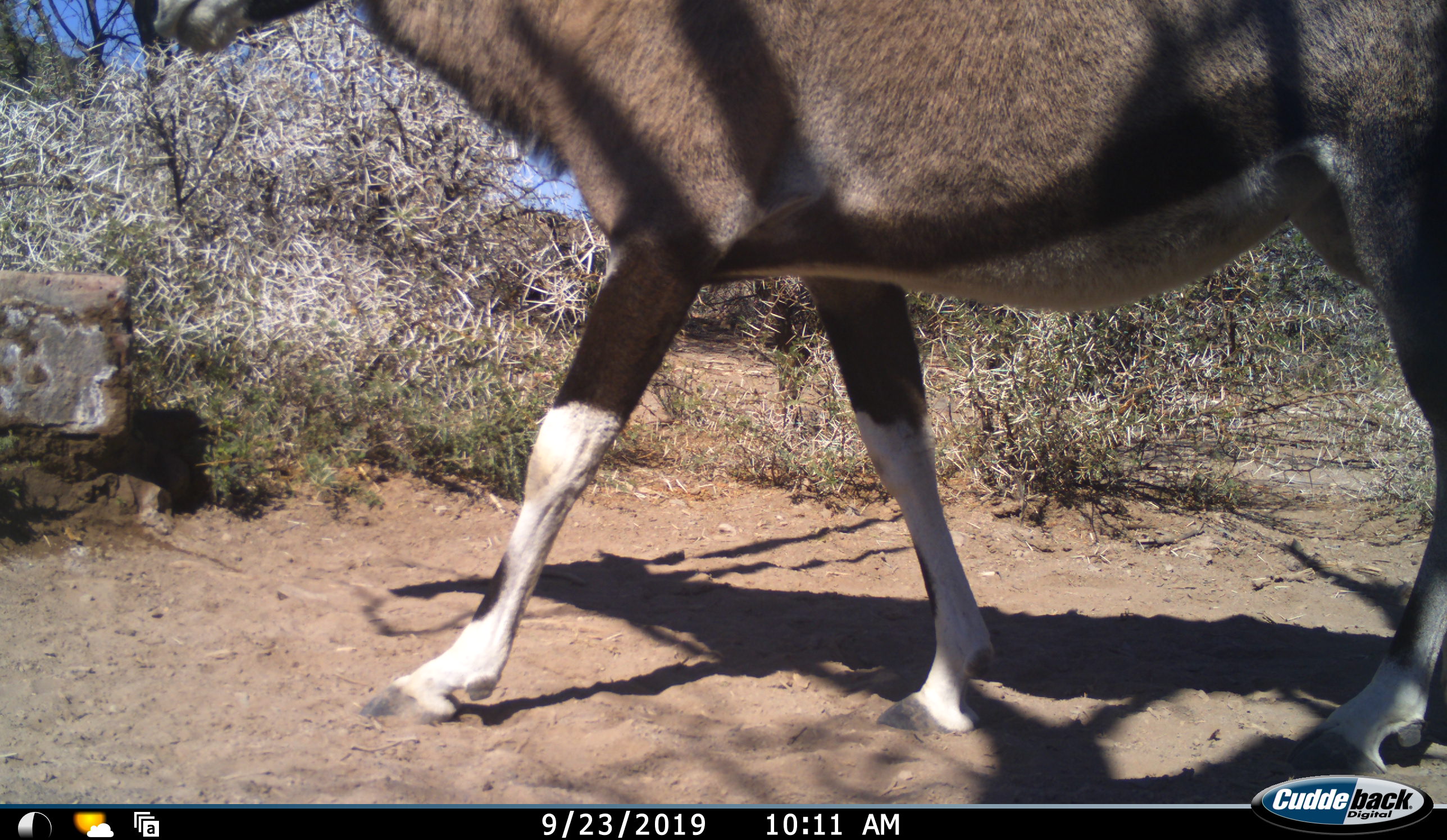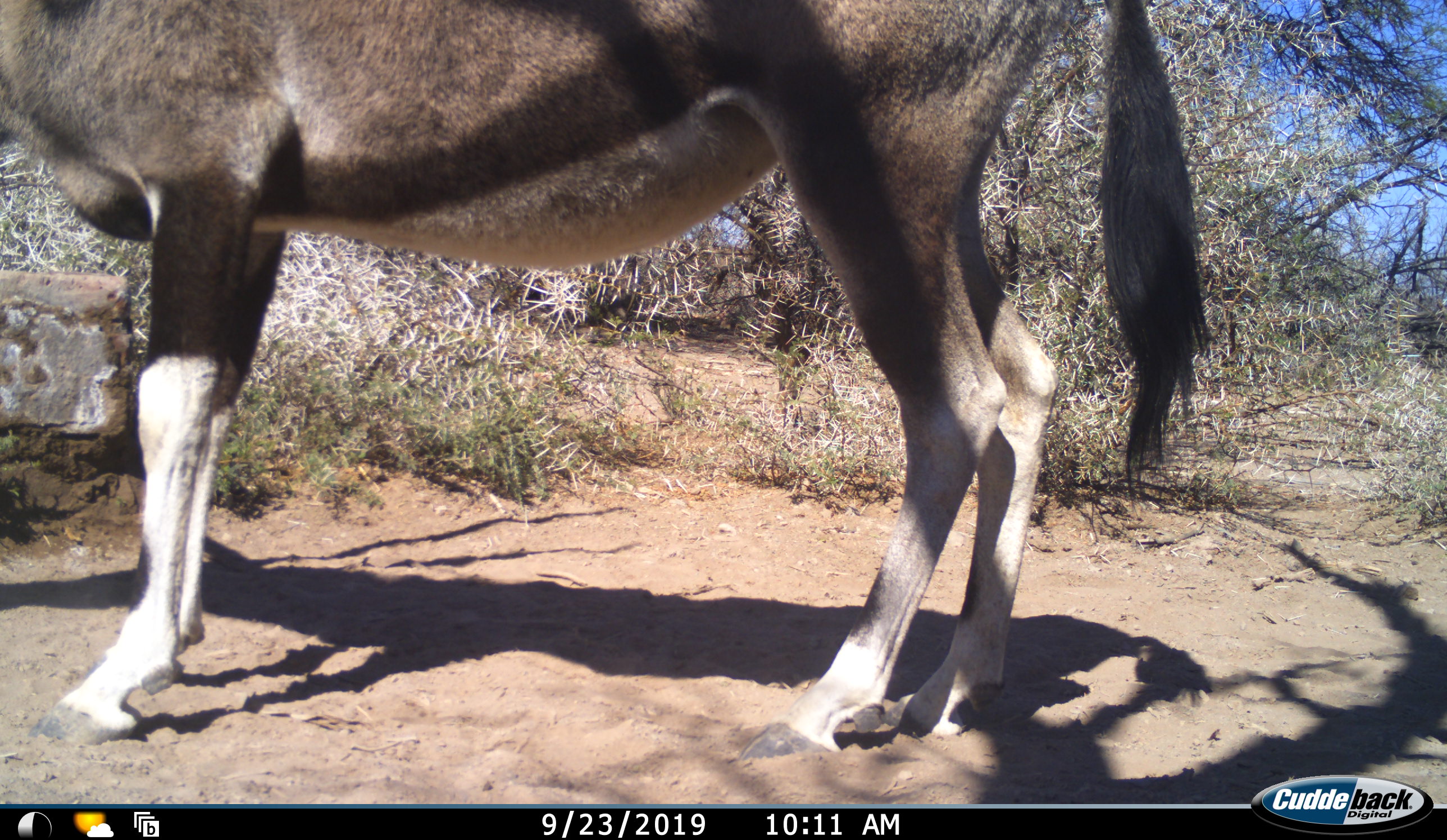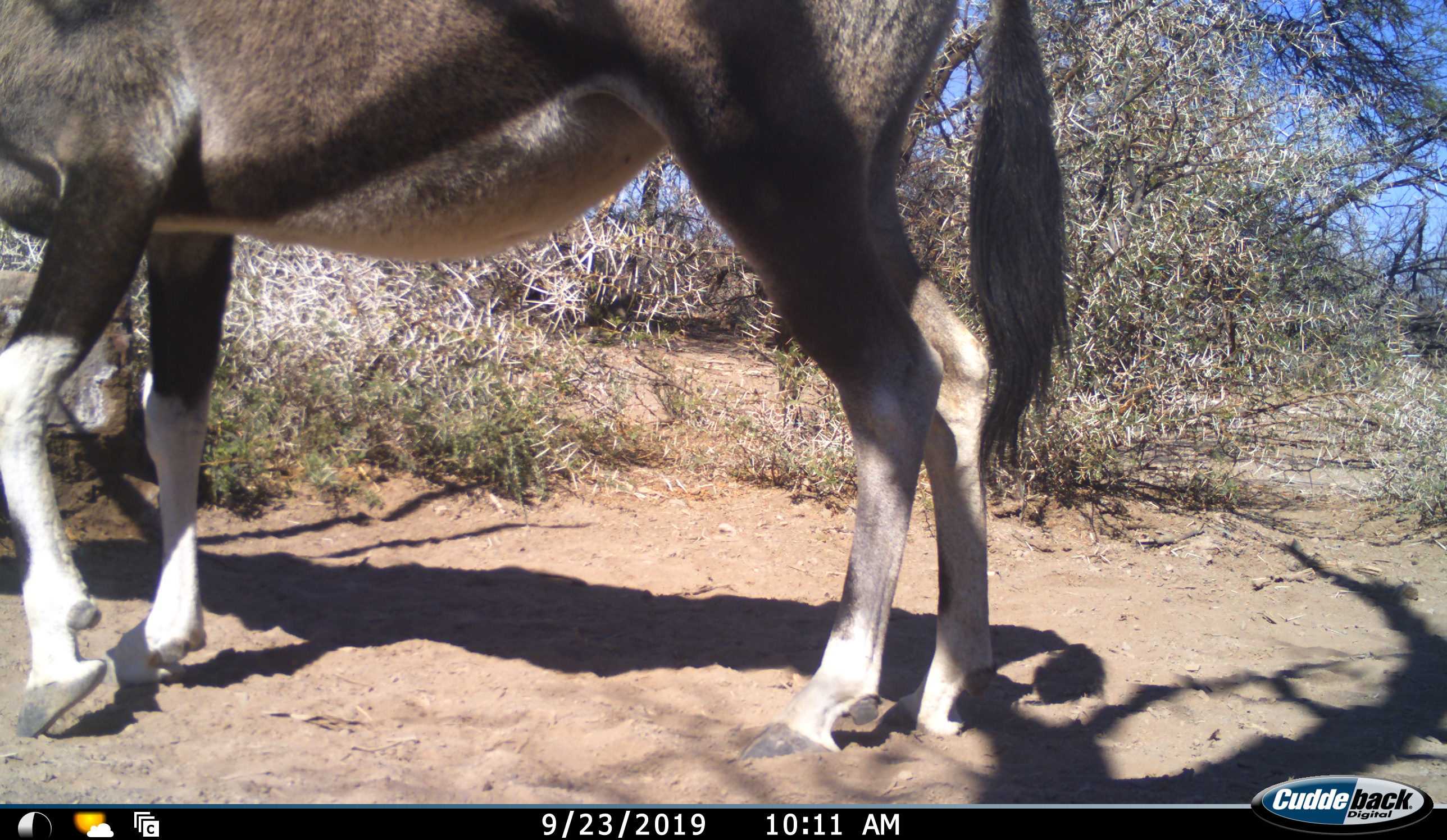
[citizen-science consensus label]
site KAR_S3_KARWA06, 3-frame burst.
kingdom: Animalia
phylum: Chordata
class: Mammalia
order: Artiodactyla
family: Bovidae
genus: Oryx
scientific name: Oryx gazella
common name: gemsbok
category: oryx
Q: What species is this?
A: Oryx (gemsbok) (Oryx gazella).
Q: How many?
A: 1.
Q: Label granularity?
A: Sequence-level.